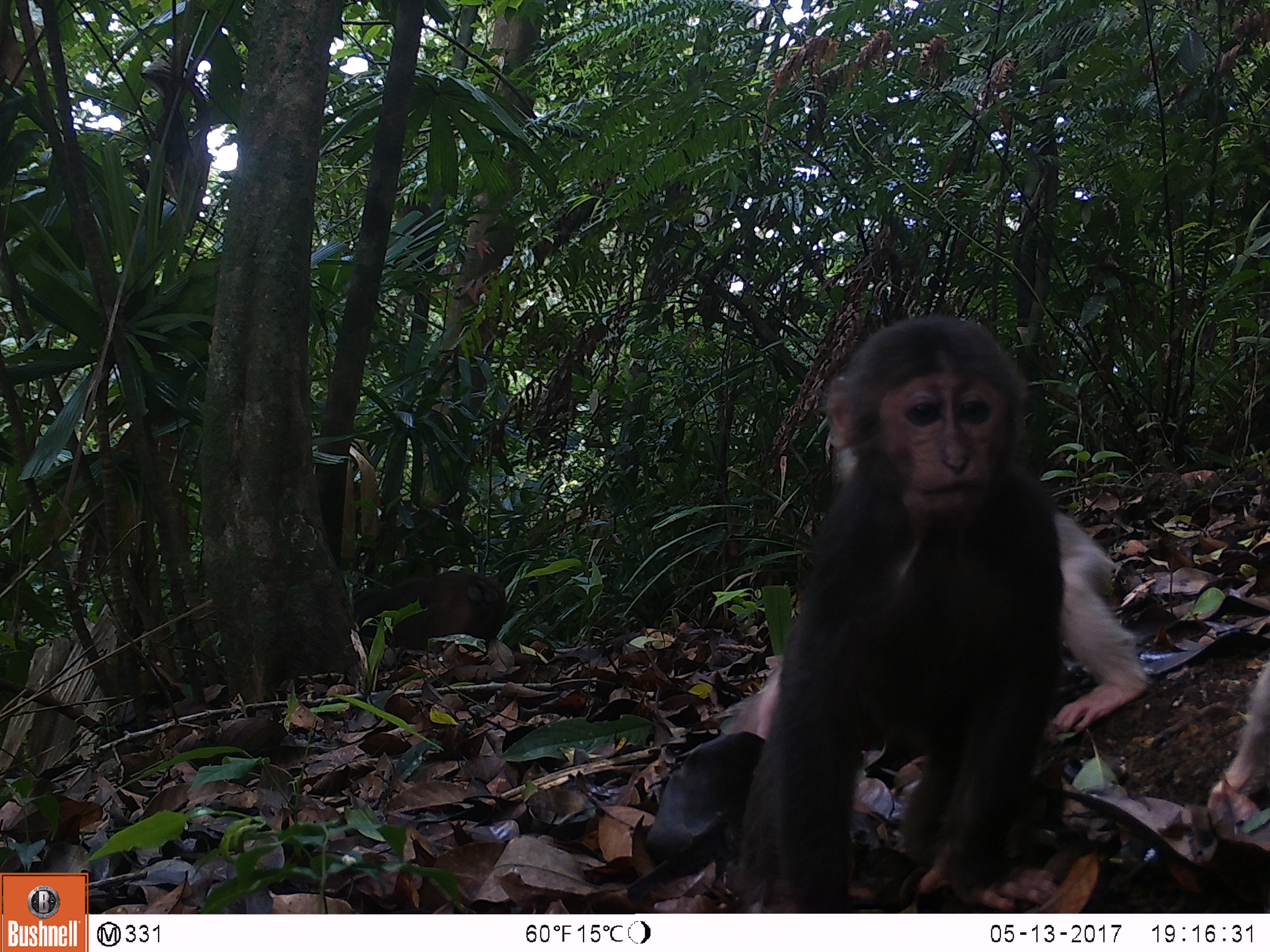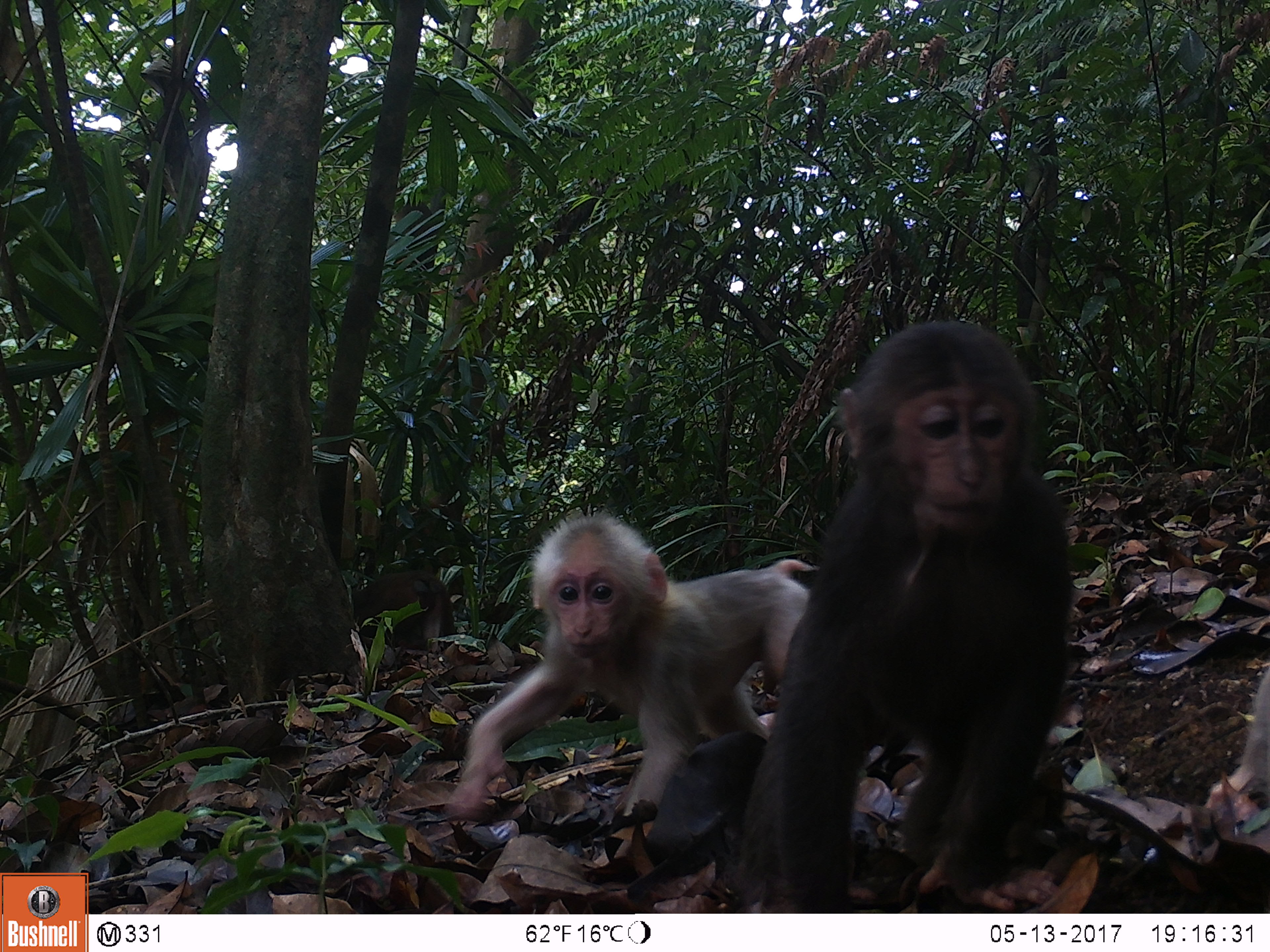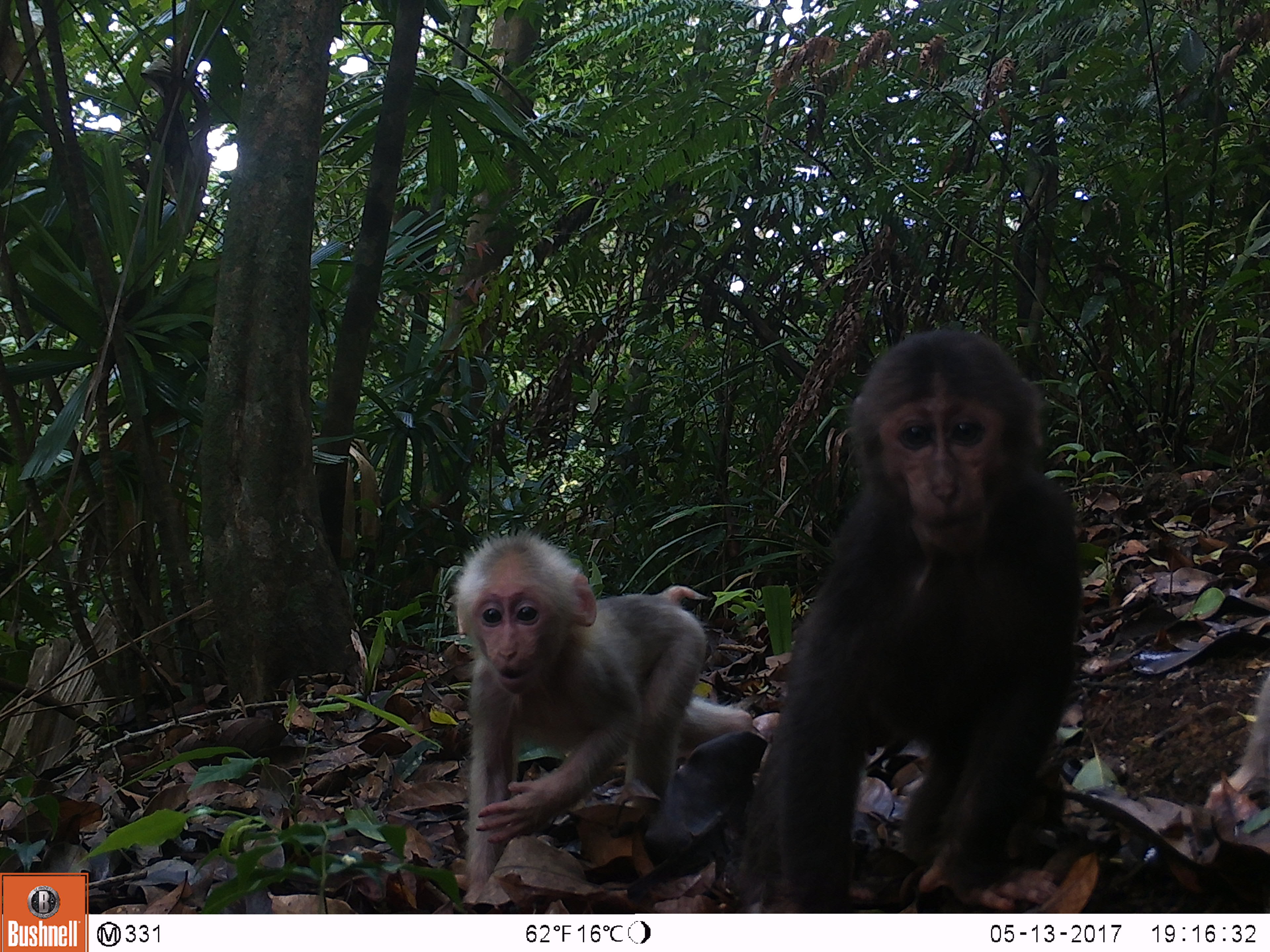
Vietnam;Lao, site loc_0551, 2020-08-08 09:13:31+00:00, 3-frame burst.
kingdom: Animalia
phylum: Chordata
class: Mammalia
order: Primates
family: Cercopithecidae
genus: Macaca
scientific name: Macaca arctoides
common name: stump-tailed macaque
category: stump tailed macaque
Stump tailed macaque (stump-tailed macaque) (Macaca arctoides). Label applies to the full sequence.